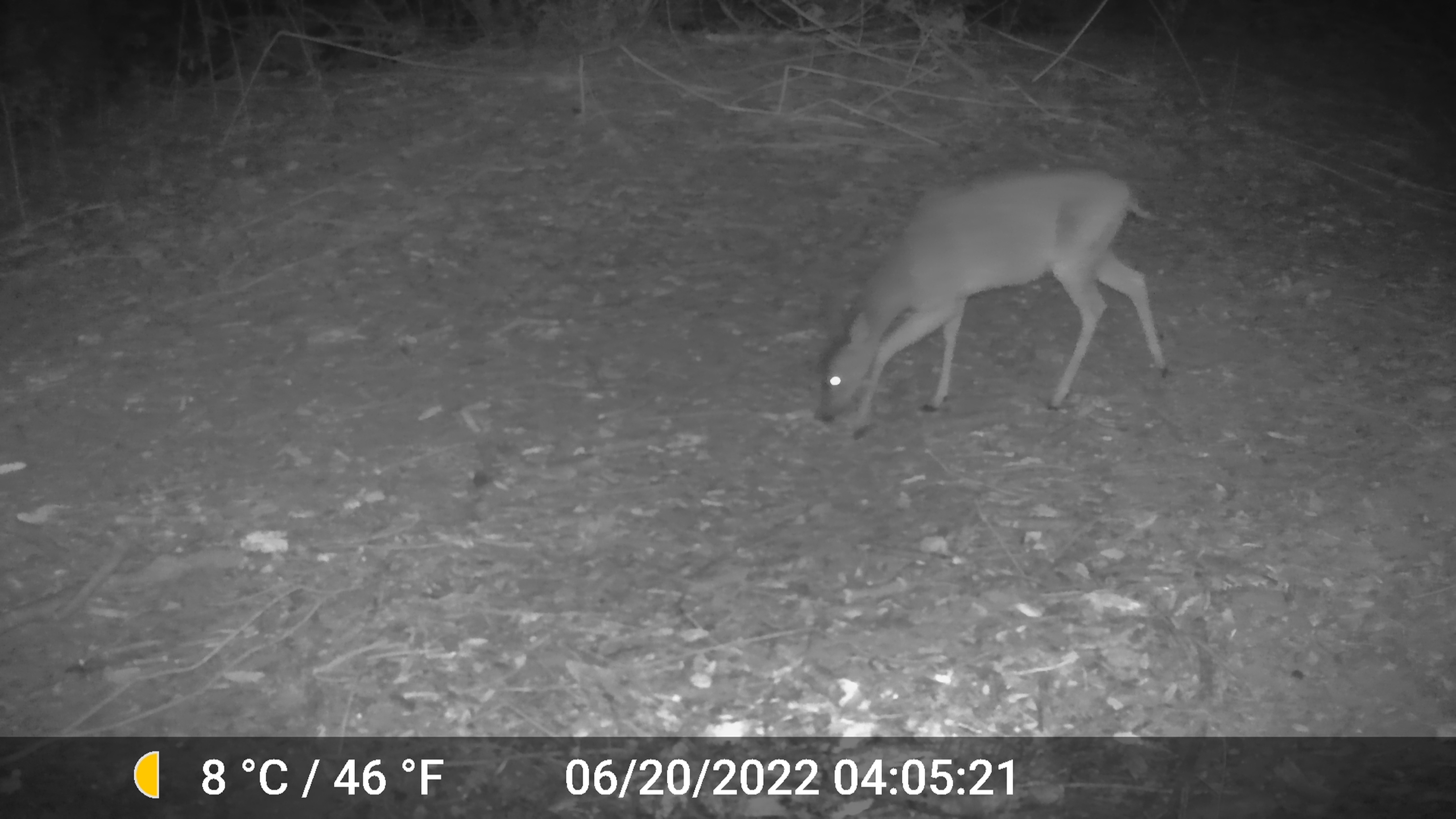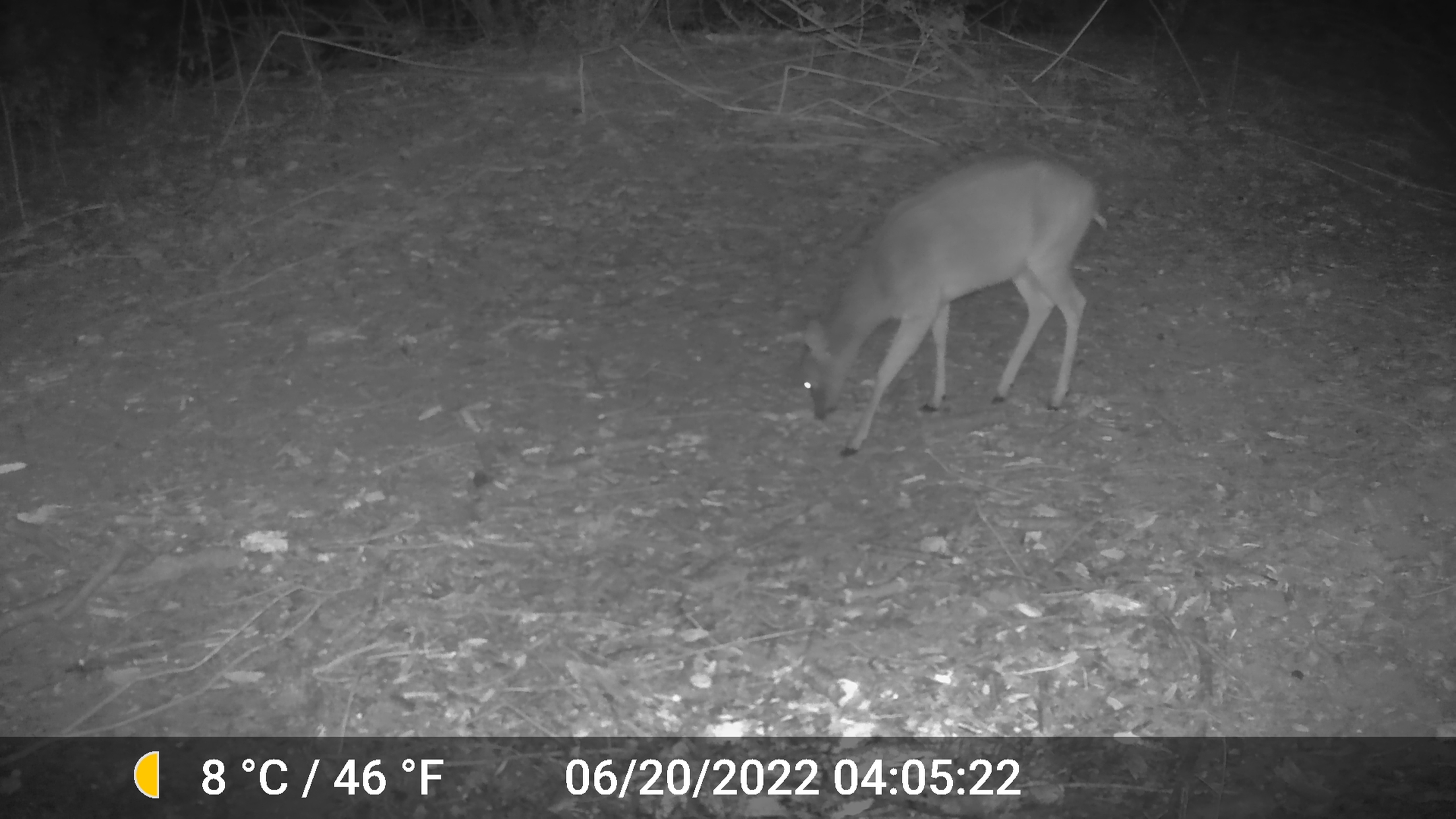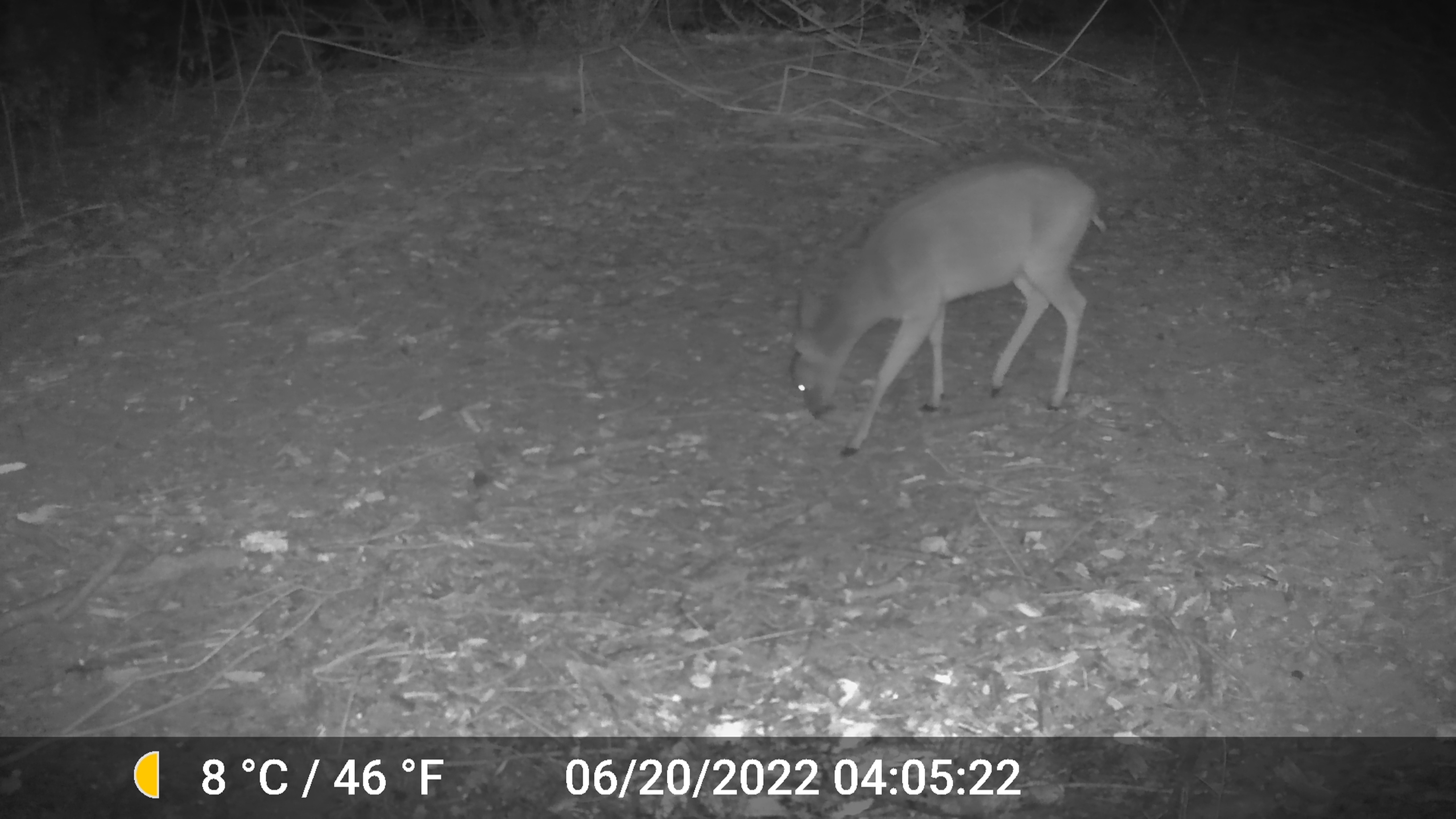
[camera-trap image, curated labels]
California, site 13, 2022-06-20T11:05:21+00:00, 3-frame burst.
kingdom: Animalia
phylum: Chordata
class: Mammalia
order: Artiodactyla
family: Cervidae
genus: Odocoileus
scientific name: Odocoileus hemionus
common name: mule deer